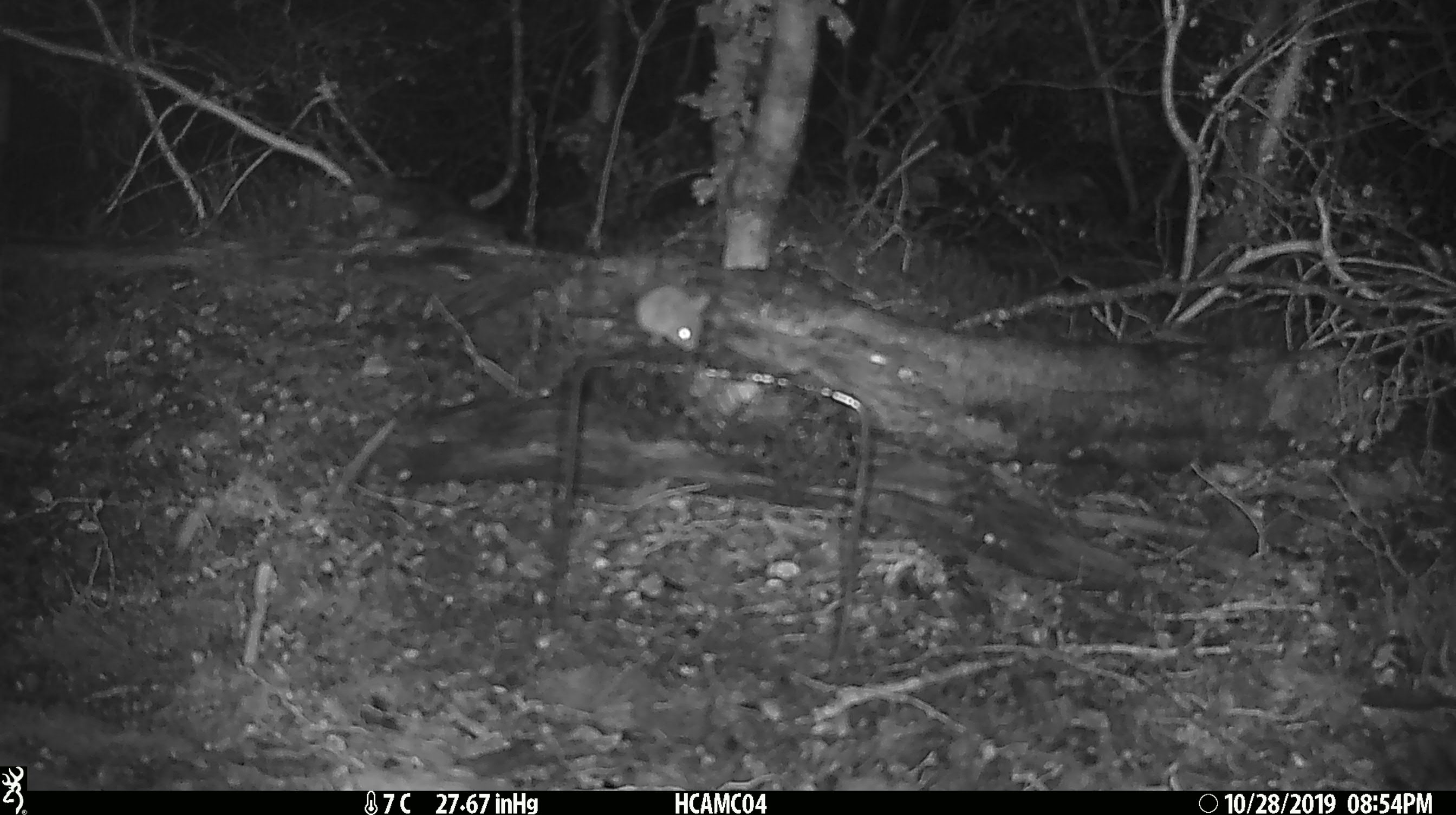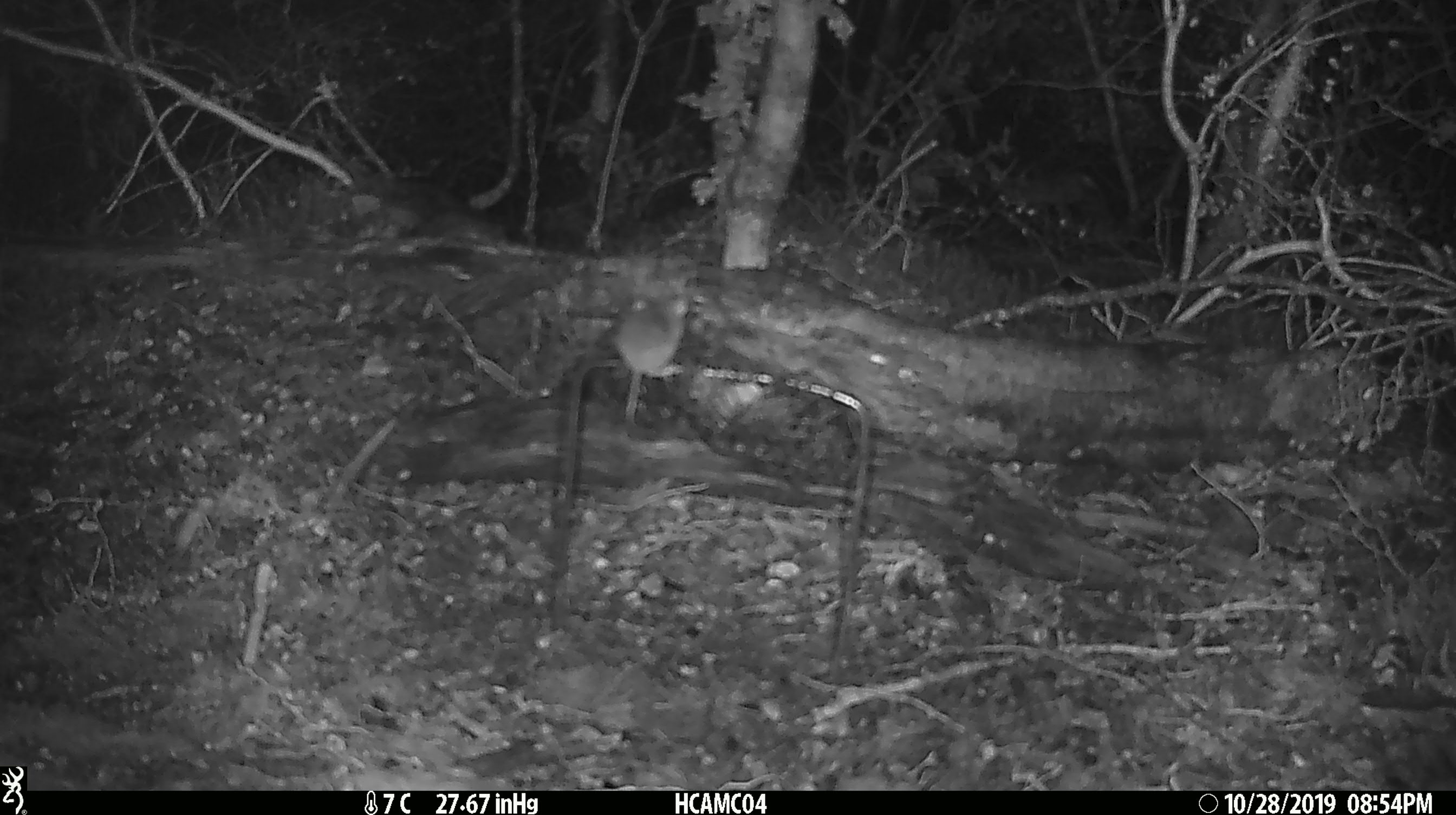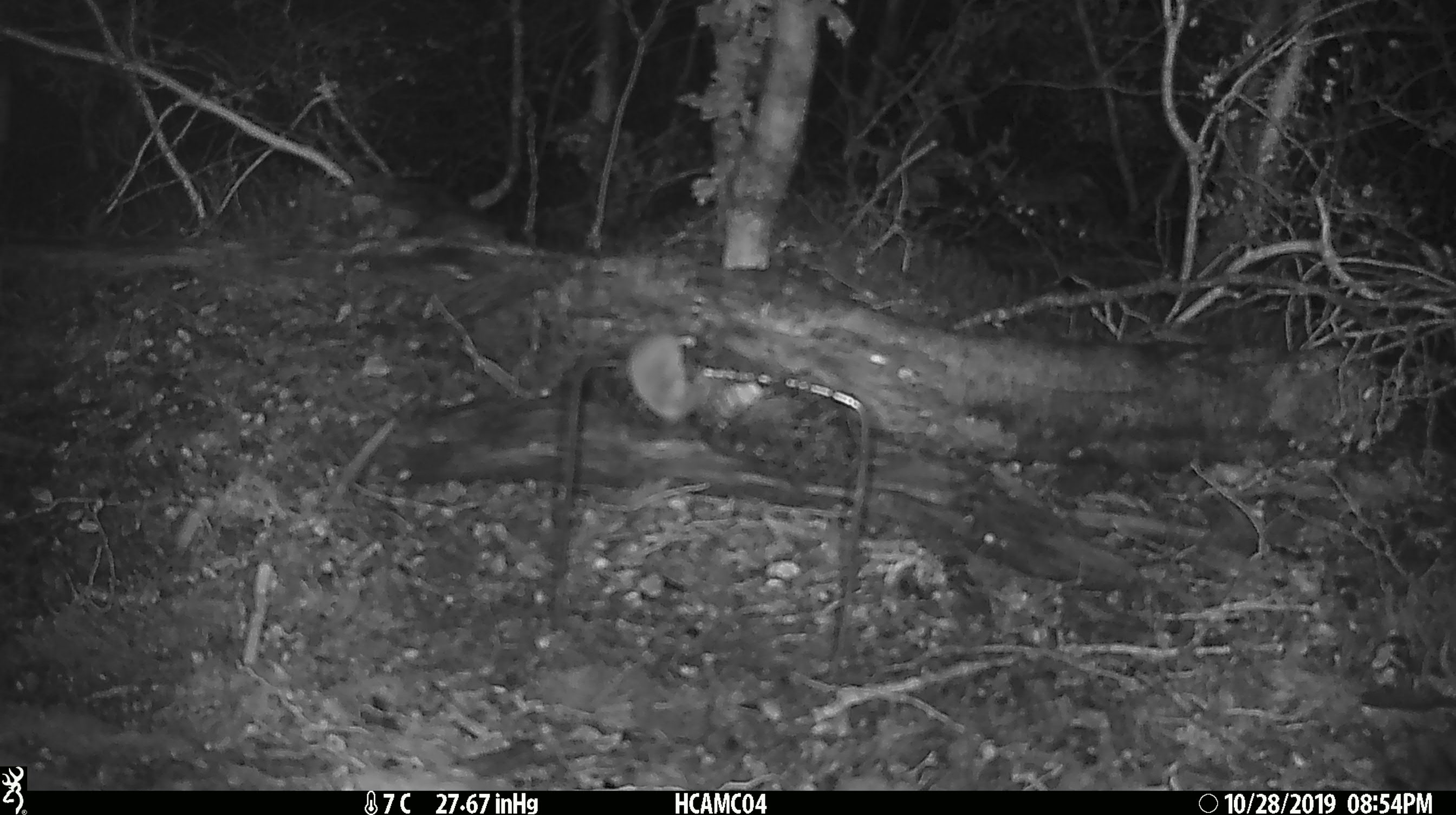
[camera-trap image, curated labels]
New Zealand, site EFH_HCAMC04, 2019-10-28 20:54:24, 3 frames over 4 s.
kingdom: Animalia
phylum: Chordata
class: Mammalia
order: Rodentia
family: Muridae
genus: Mus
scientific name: Mus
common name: mouse